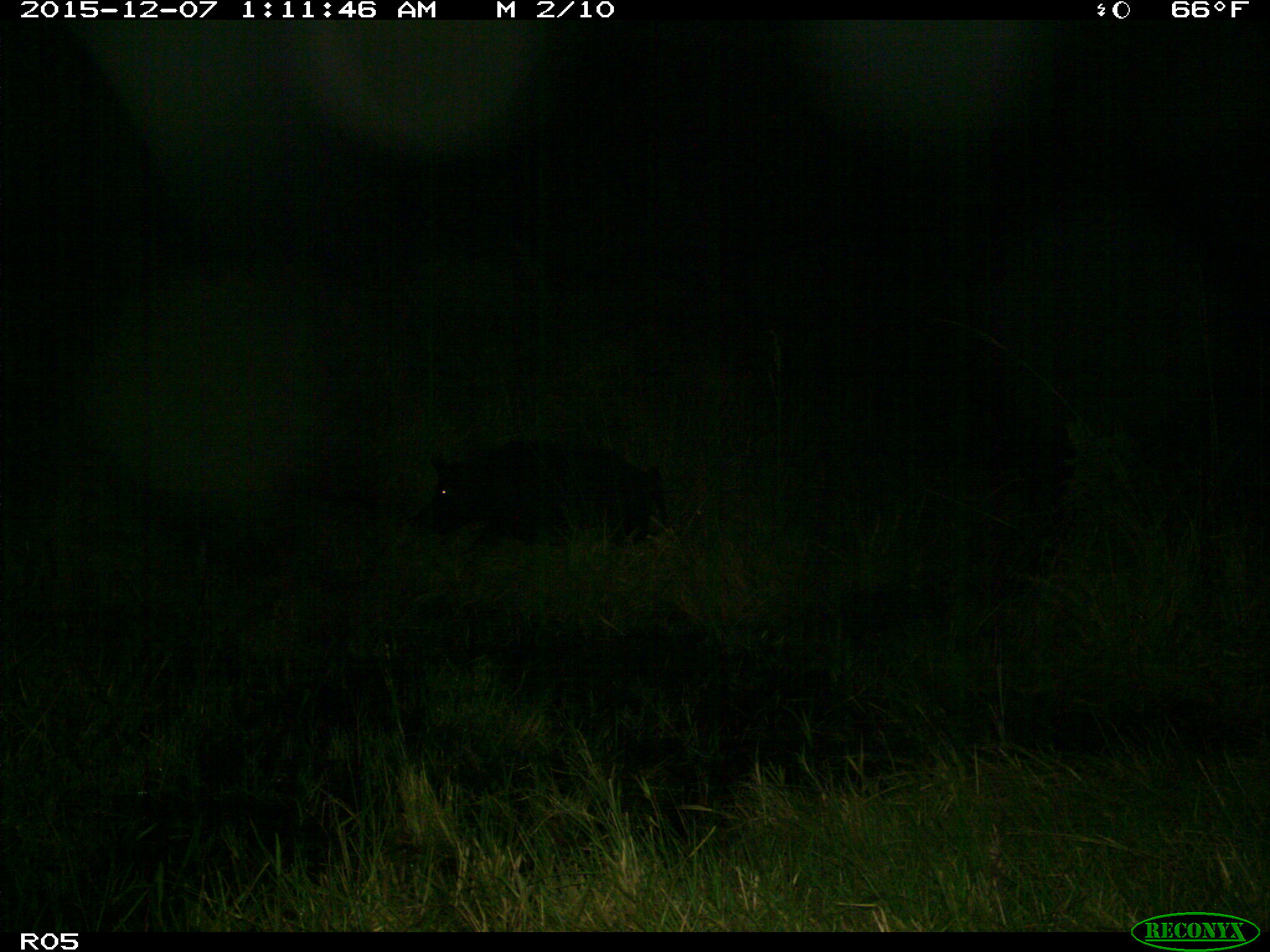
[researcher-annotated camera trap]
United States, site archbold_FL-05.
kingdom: Animalia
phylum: Chordata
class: Mammalia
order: Artiodactyla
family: Suidae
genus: Sus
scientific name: Sus scrofa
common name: wild boar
Sus scrofa (wild boar).